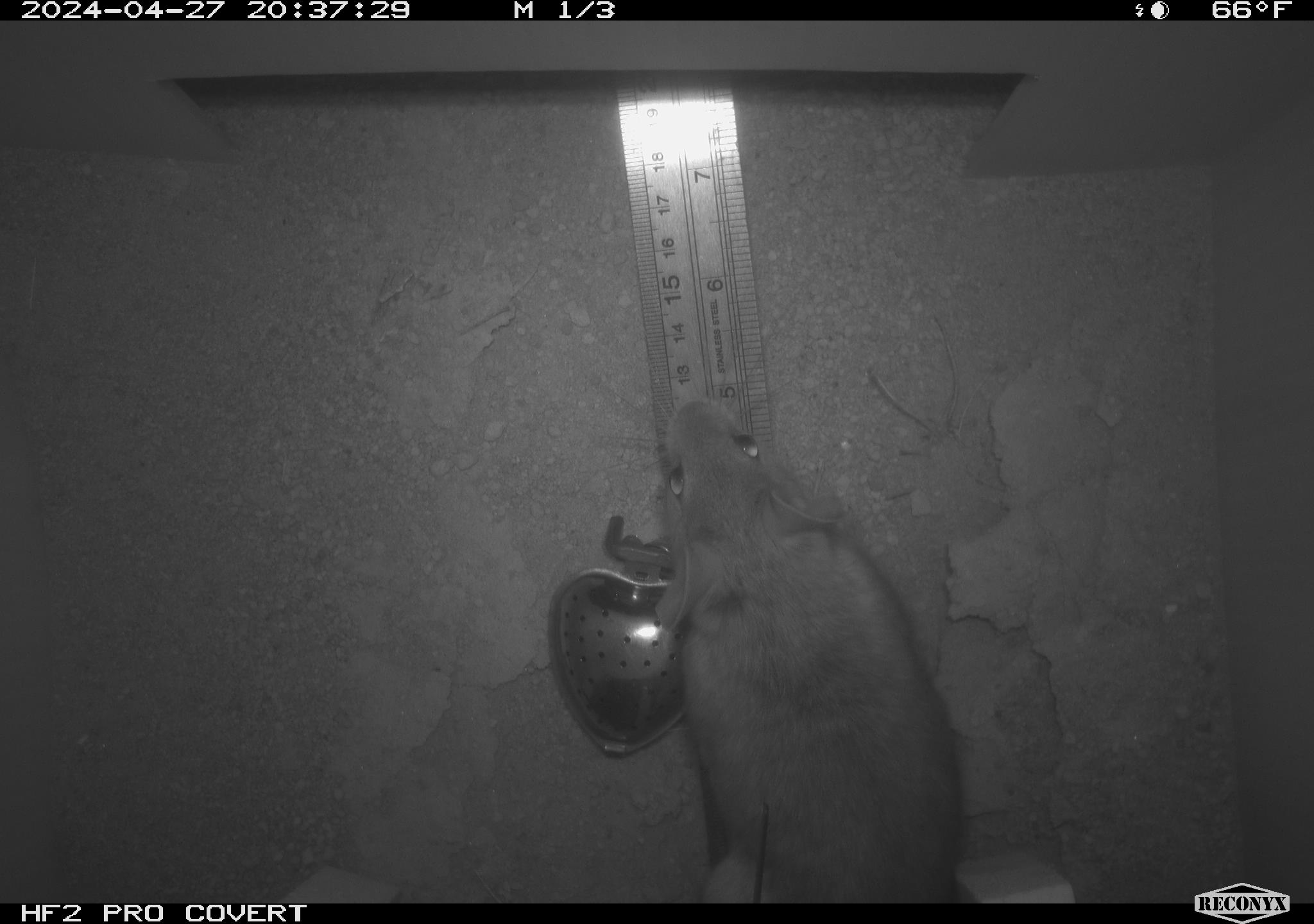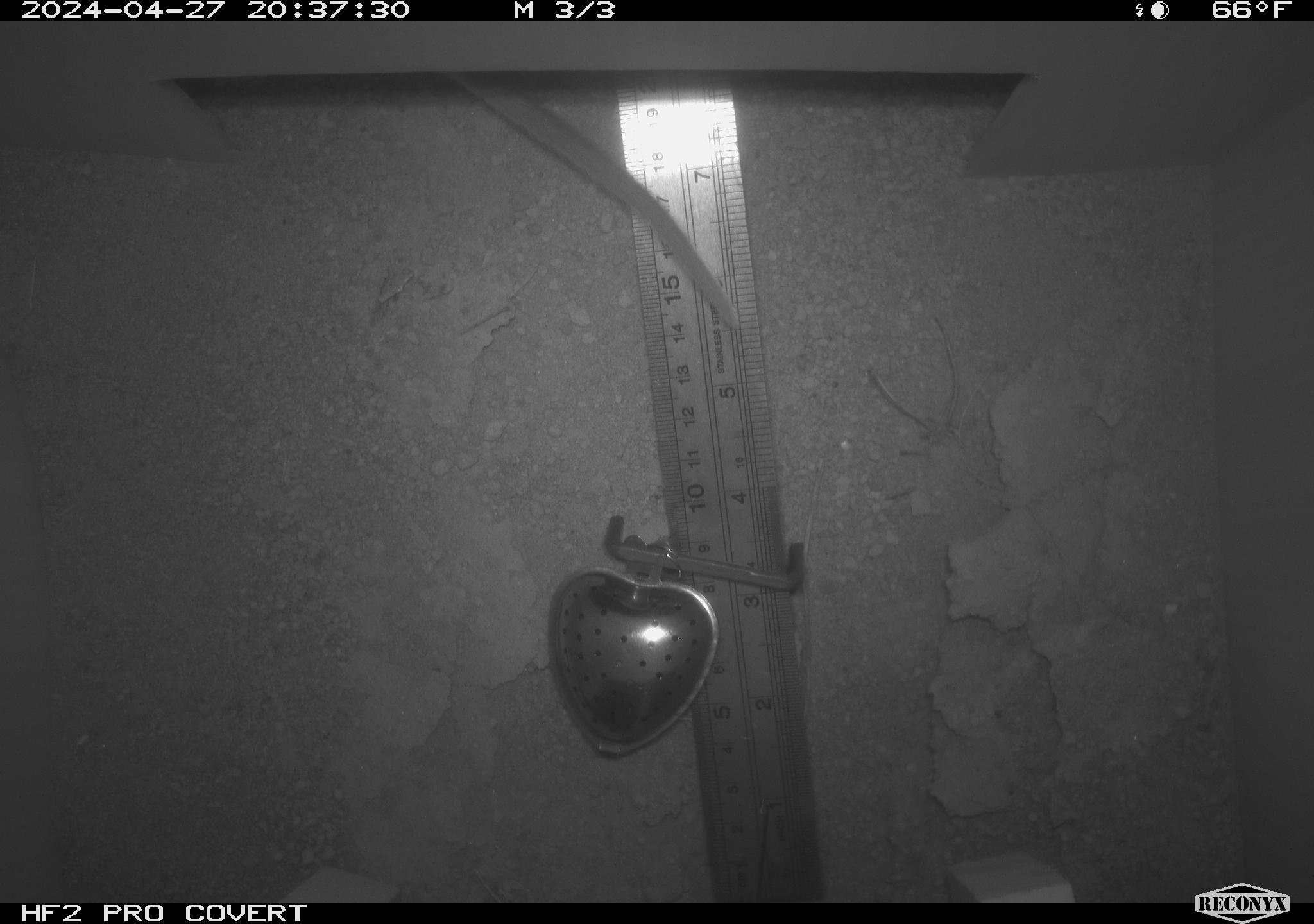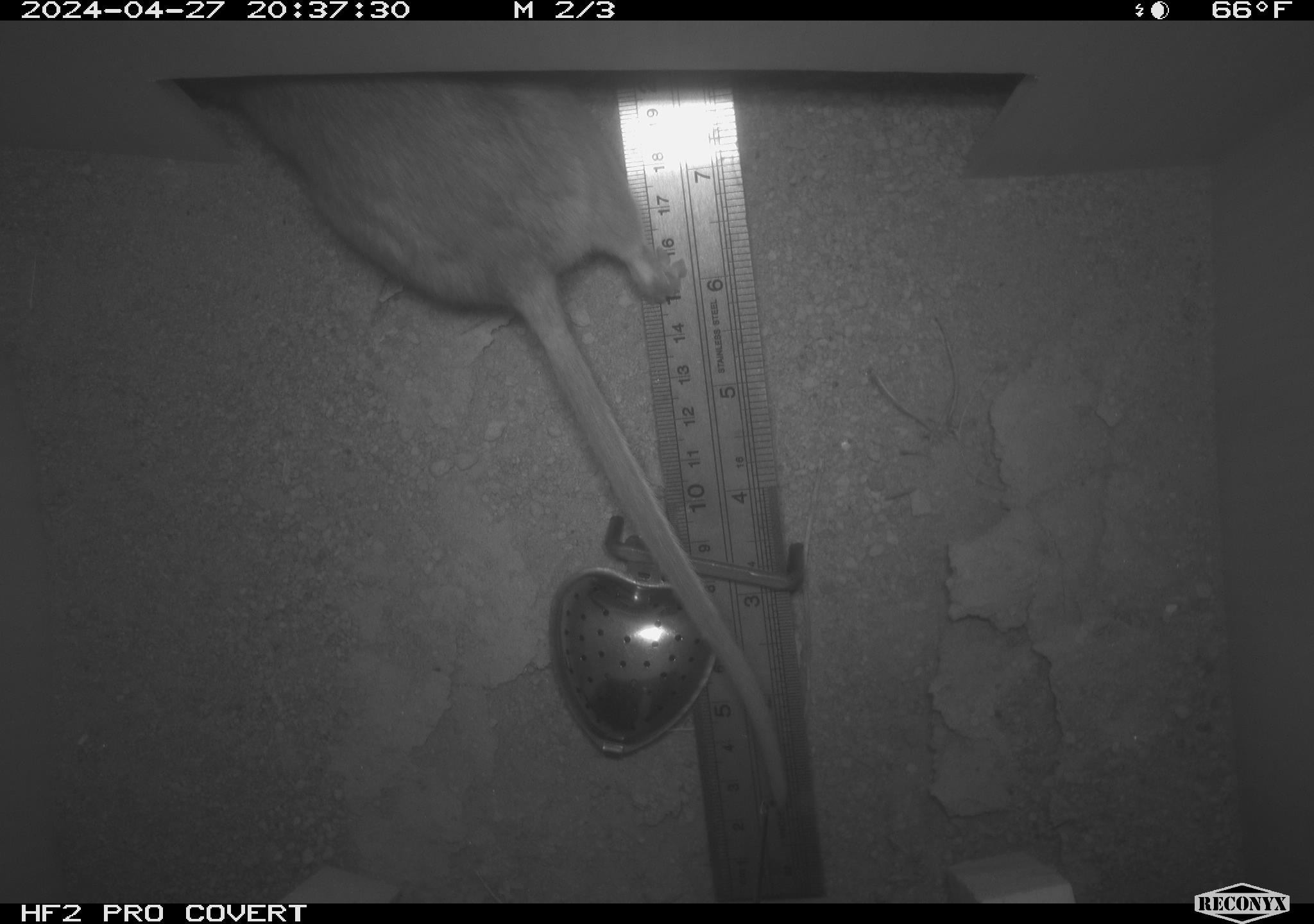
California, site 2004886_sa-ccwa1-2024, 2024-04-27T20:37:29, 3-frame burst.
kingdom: Animalia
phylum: Chordata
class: Mammalia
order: Rodentia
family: Cricetidae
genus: Neotoma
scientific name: Neotoma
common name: pack rat or woodrat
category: neotoma species